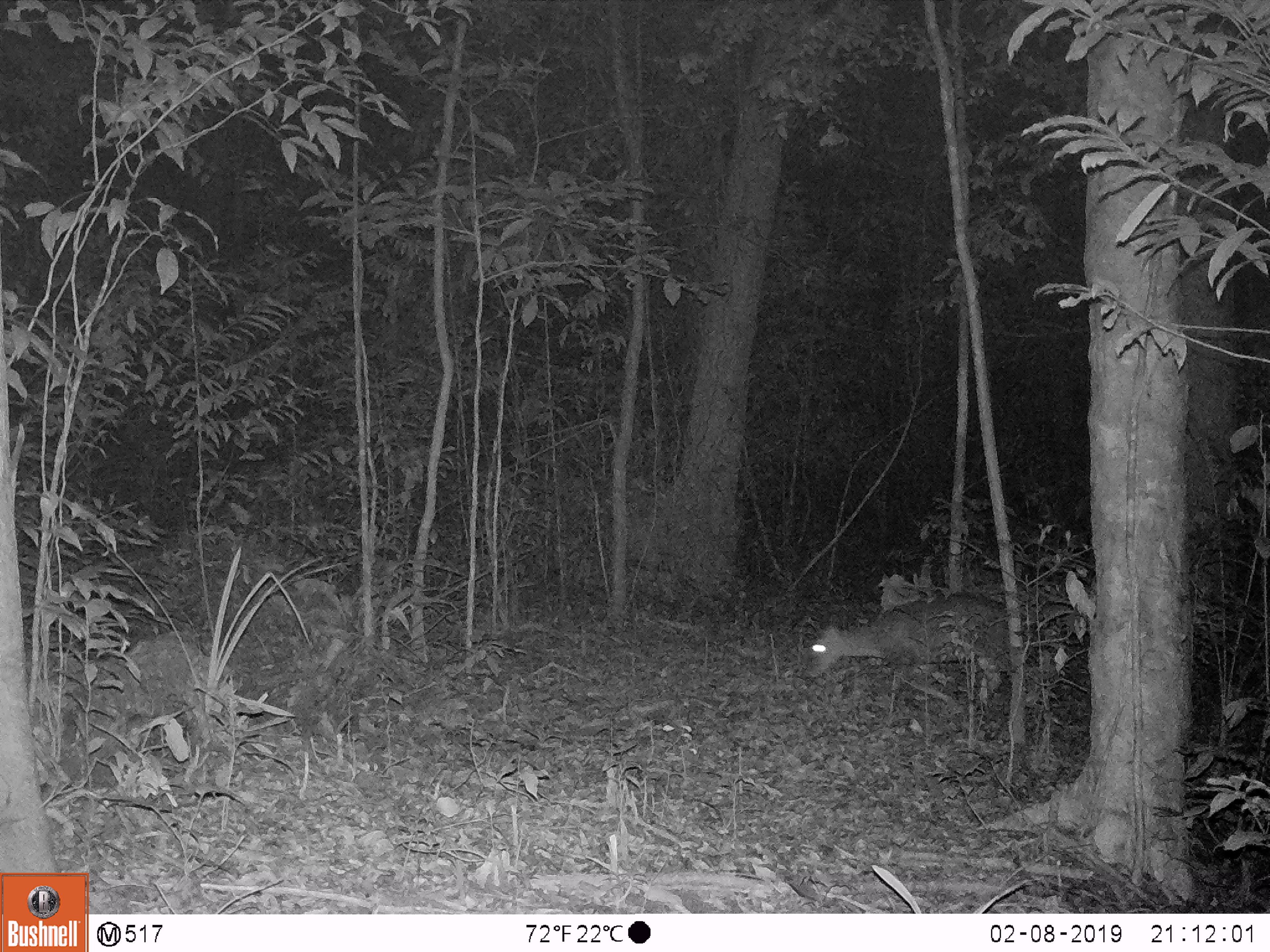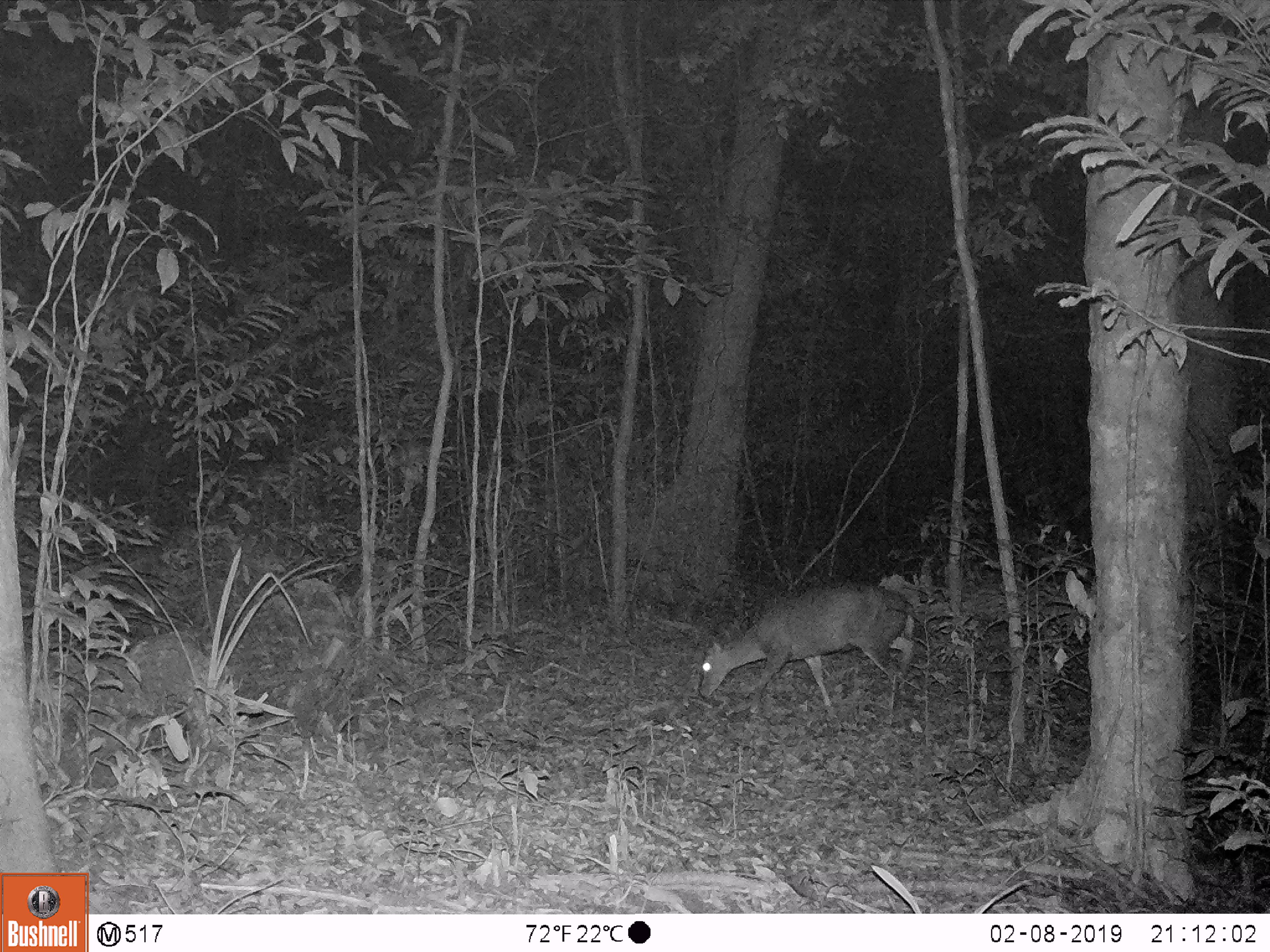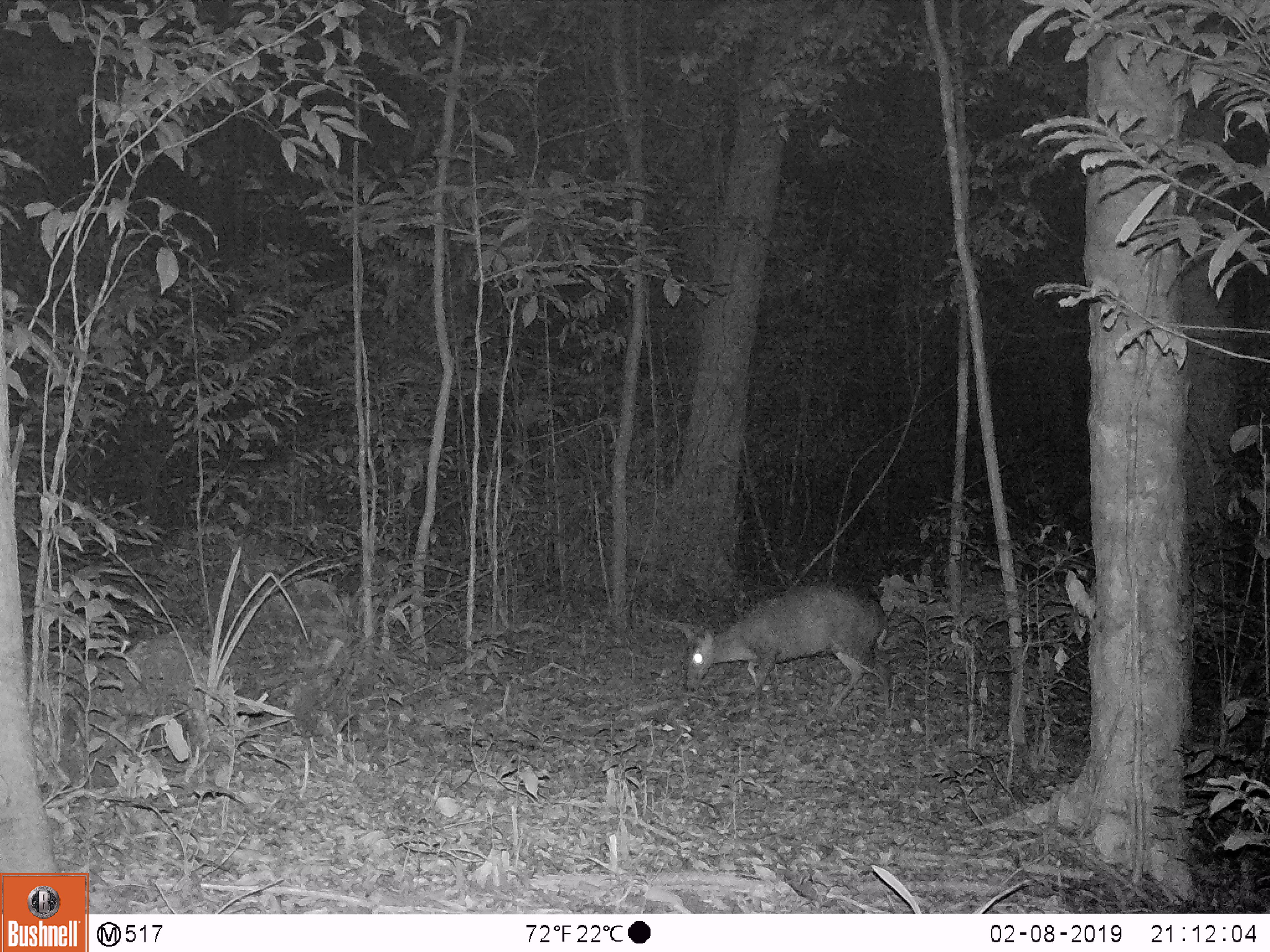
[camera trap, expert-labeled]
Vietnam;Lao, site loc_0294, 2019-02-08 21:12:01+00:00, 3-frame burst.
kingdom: Animalia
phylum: Chordata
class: Mammalia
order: Artiodactyla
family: Cervidae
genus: Muntiacus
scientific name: Muntiacus rooseveltorum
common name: roosevelt's muntjac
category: roosevelts muntjac group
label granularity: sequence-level